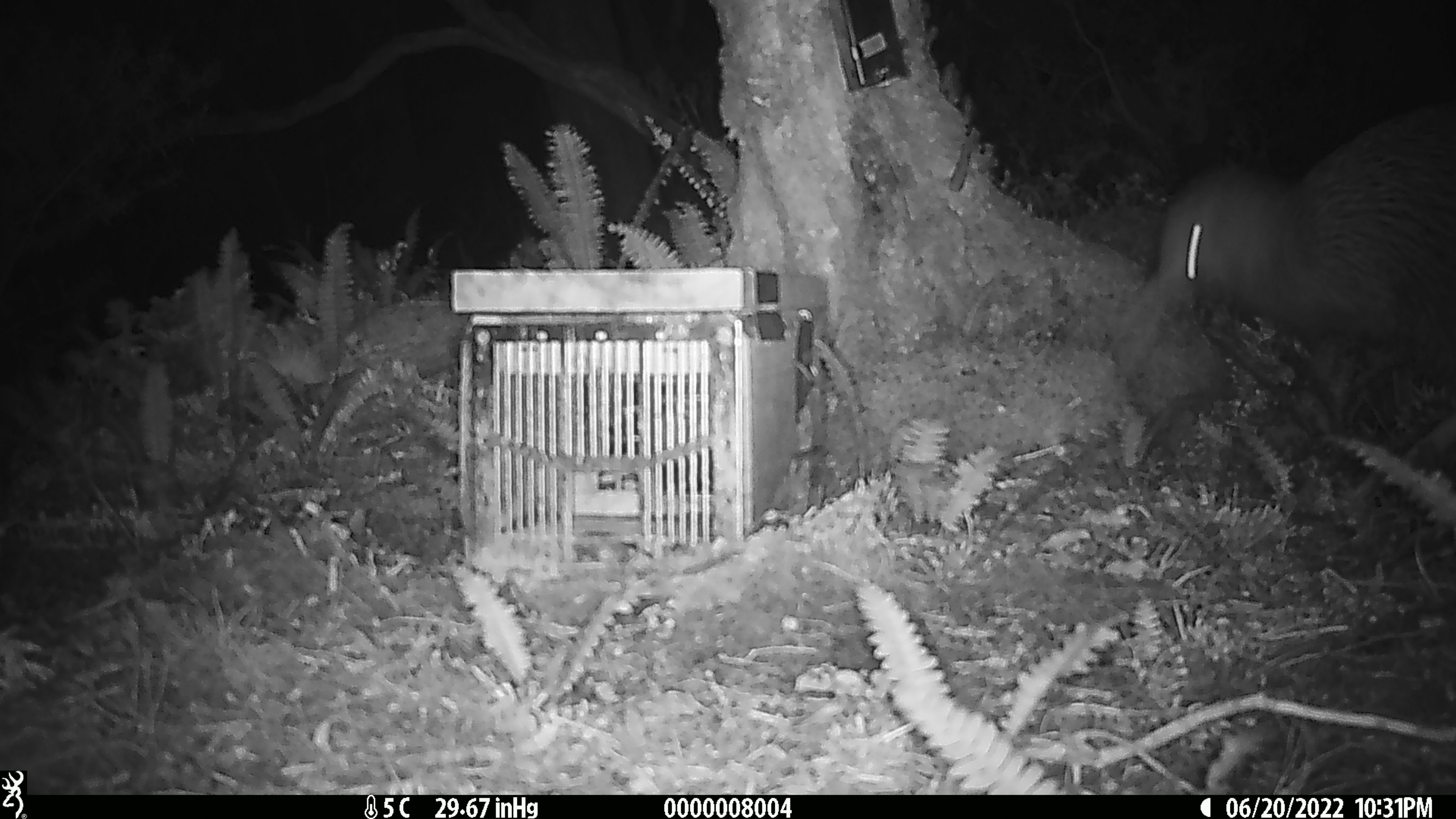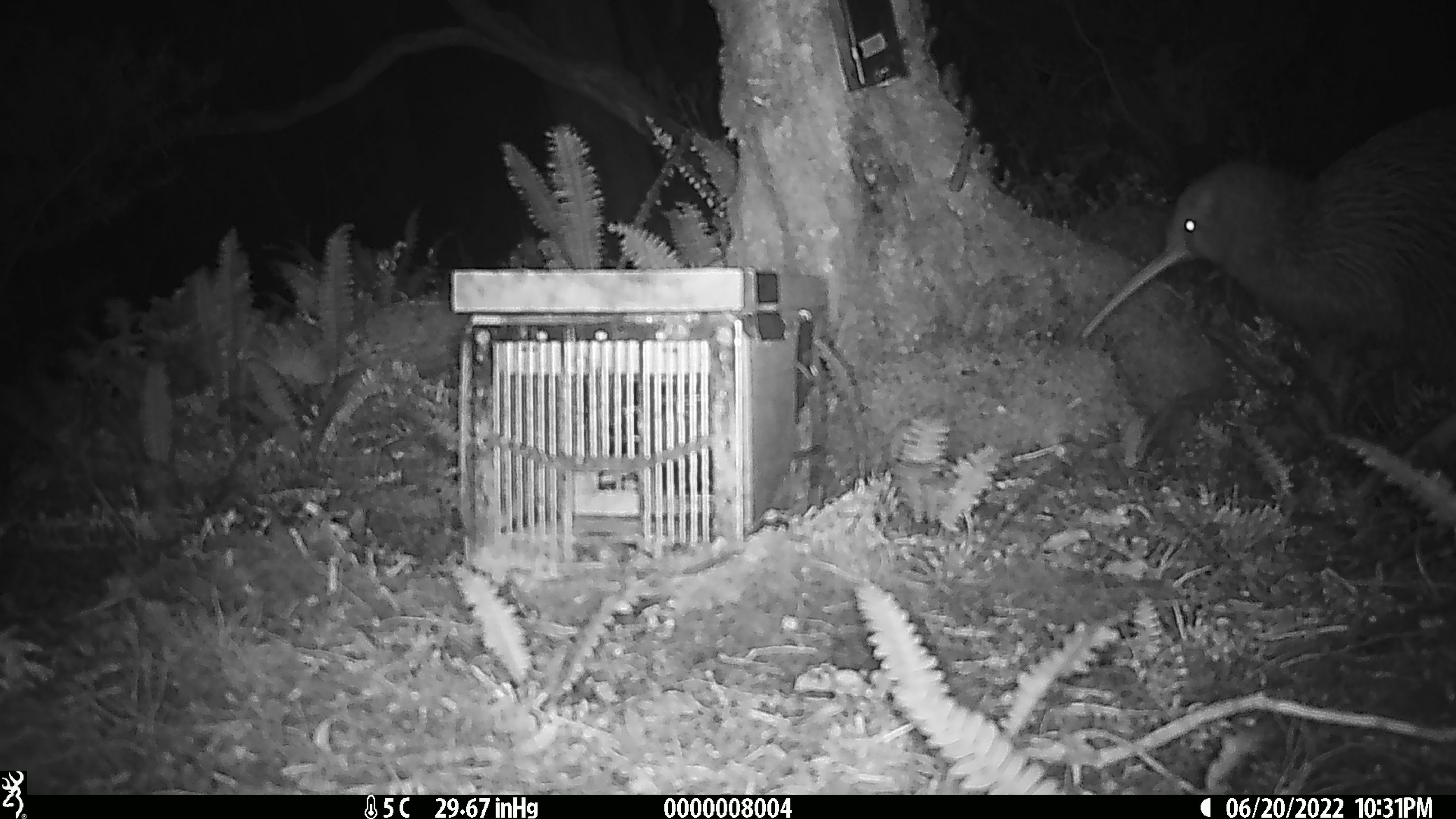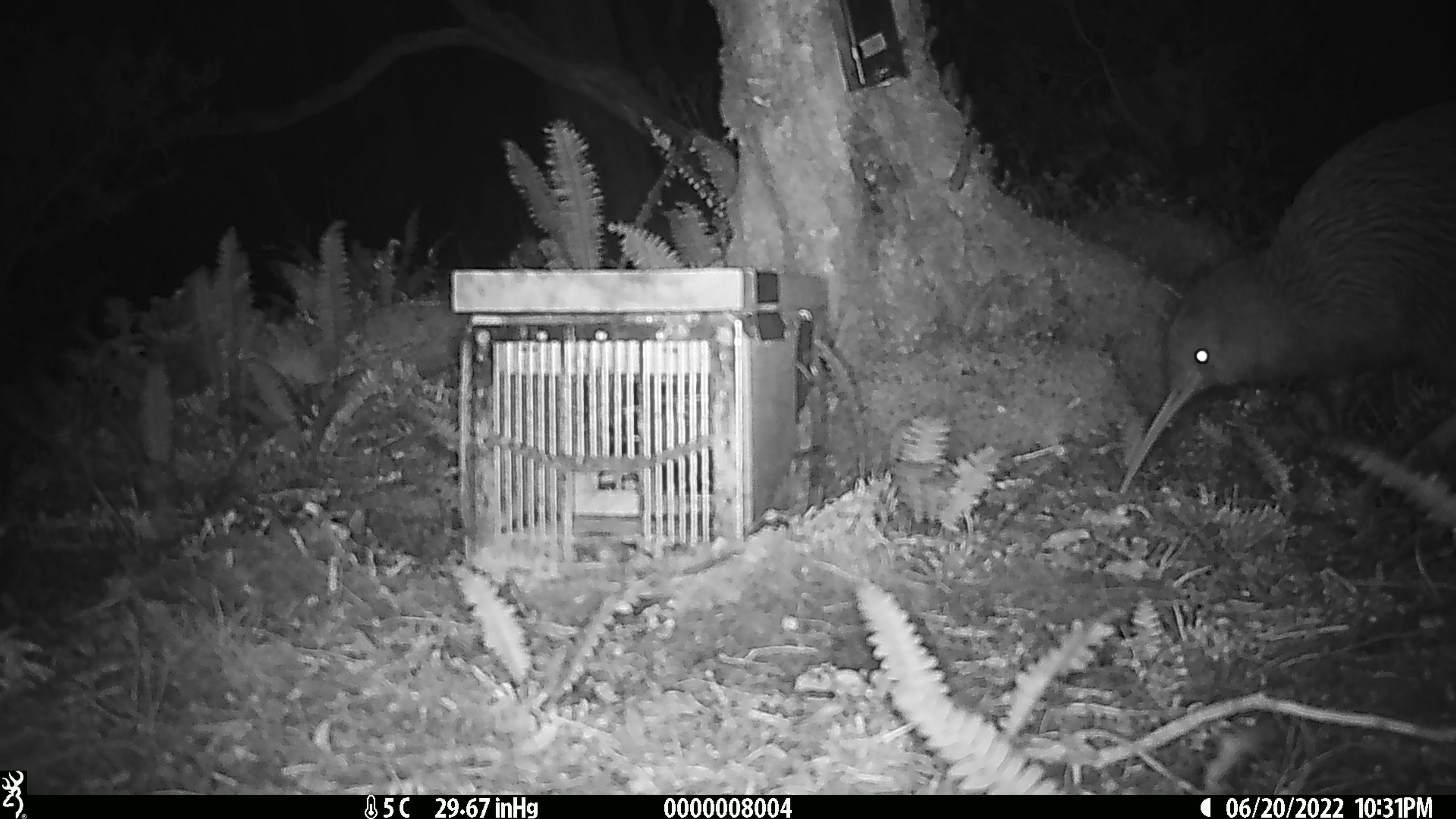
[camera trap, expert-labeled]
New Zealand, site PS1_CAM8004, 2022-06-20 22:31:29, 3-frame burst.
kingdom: Animalia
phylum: Chordata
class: Aves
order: Apterygiformes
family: Apterygidae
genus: Apteryx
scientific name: Apteryx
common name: kiwi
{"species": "kiwi (Apteryx)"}